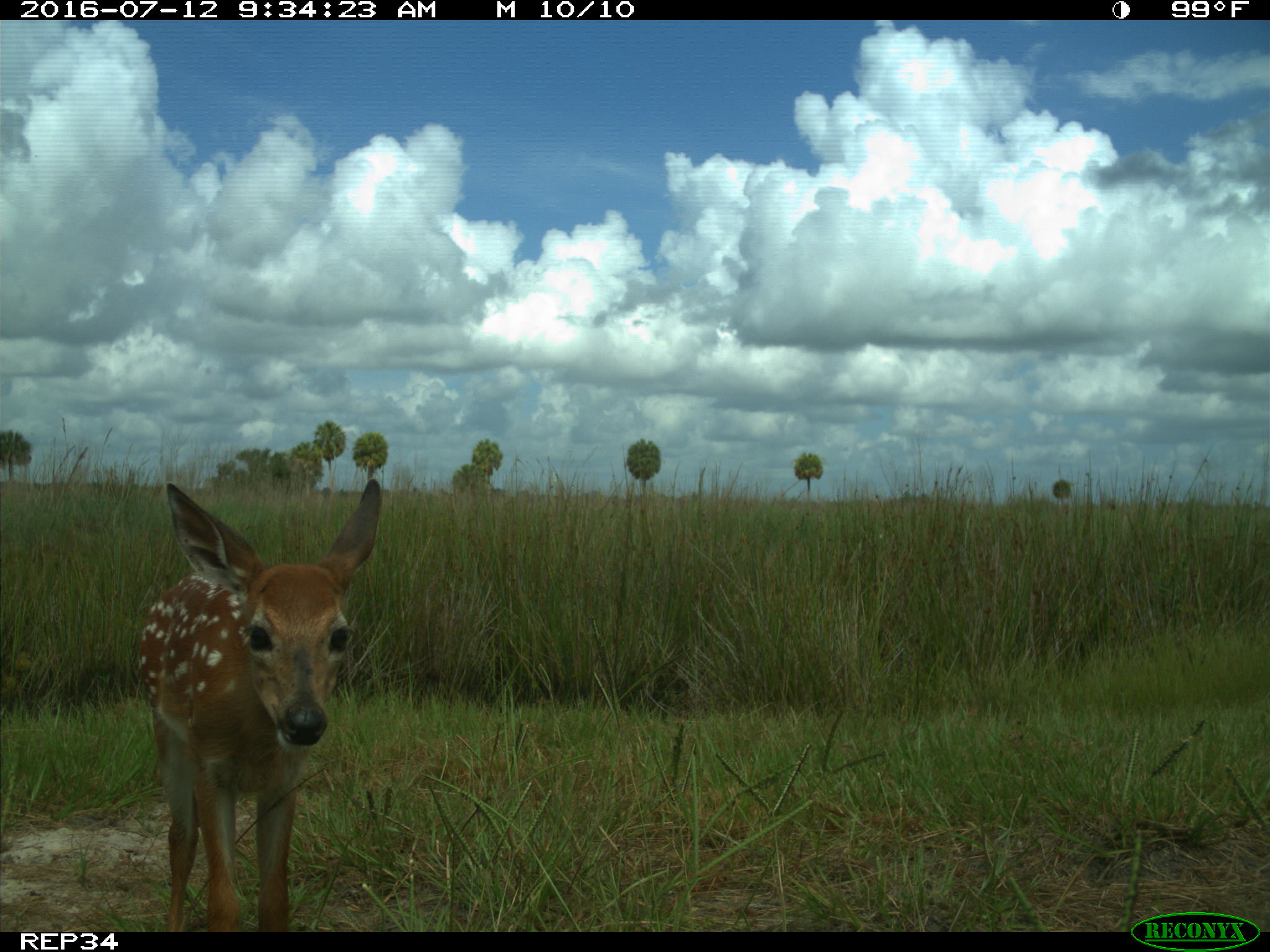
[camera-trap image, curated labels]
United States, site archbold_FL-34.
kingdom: Animalia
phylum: Chordata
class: Mammalia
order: Artiodactyla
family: Cervidae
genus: Odocoileus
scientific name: Odocoileus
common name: deer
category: unidentified deer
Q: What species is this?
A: Unidentified deer (deer) (Odocoileus).